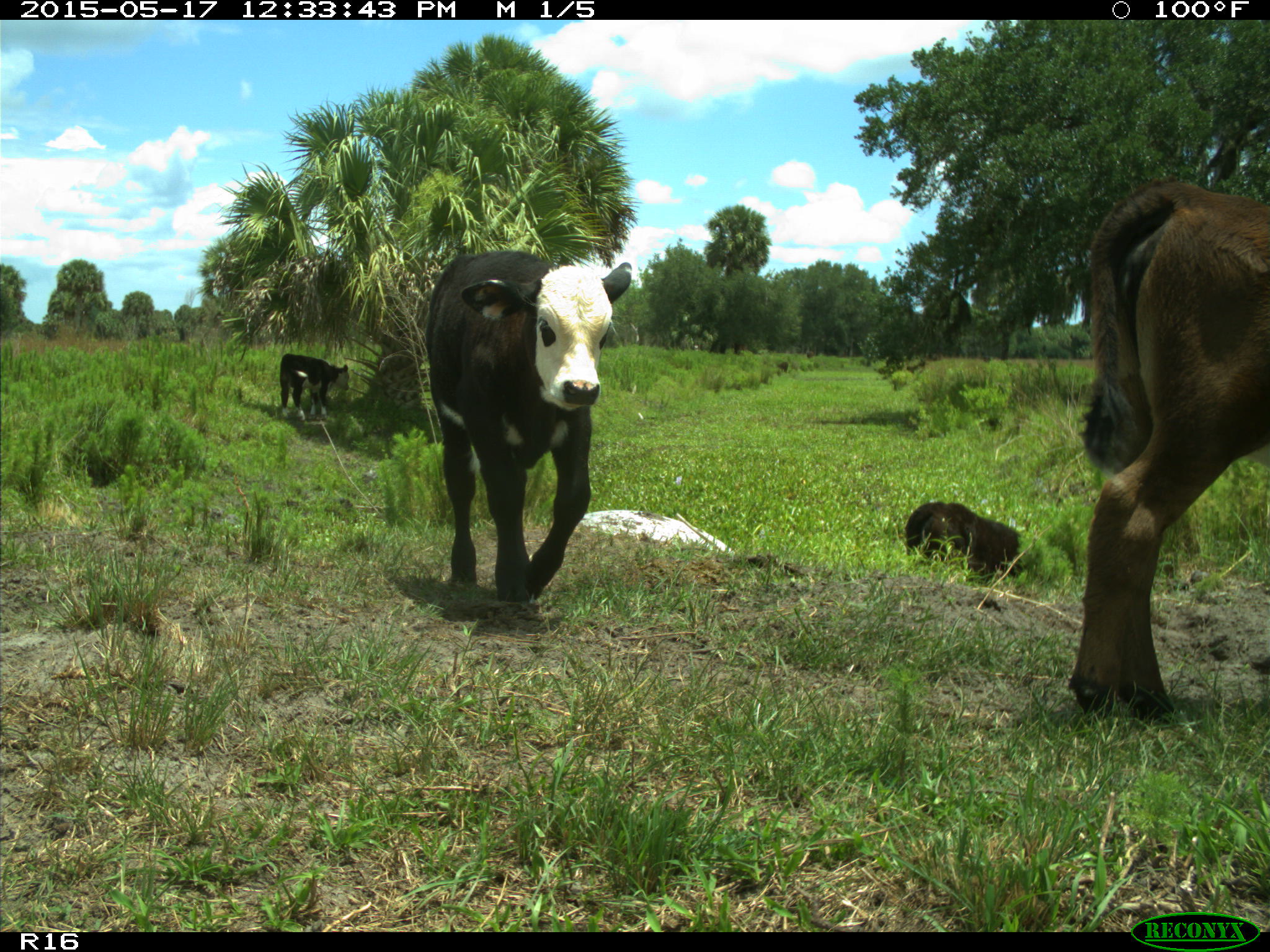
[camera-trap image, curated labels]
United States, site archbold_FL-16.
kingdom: Animalia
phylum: Chordata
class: Mammalia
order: Artiodactyla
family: Bovidae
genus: Bos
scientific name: Bos taurus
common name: domestic cow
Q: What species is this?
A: Bos taurus (domestic cow).